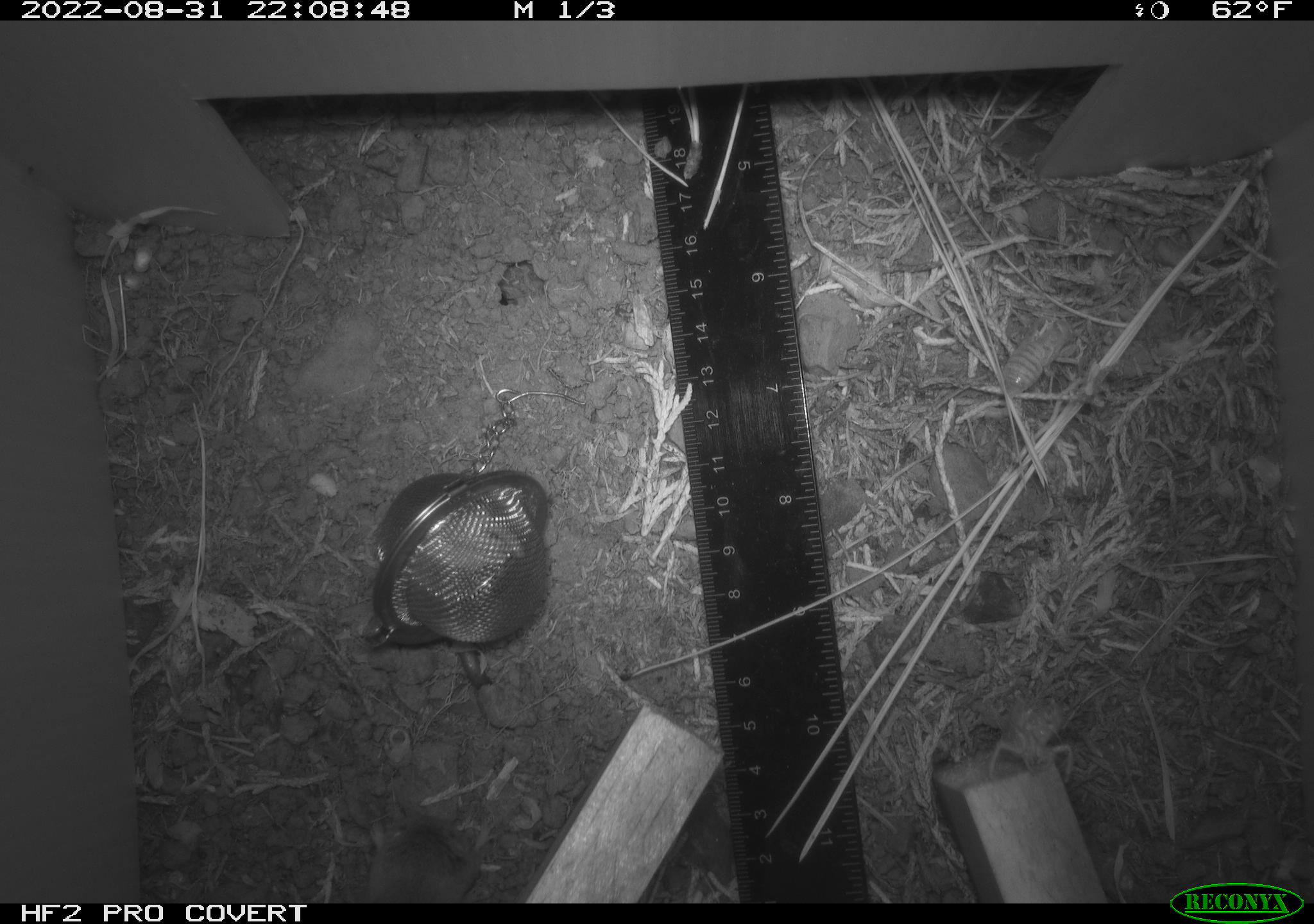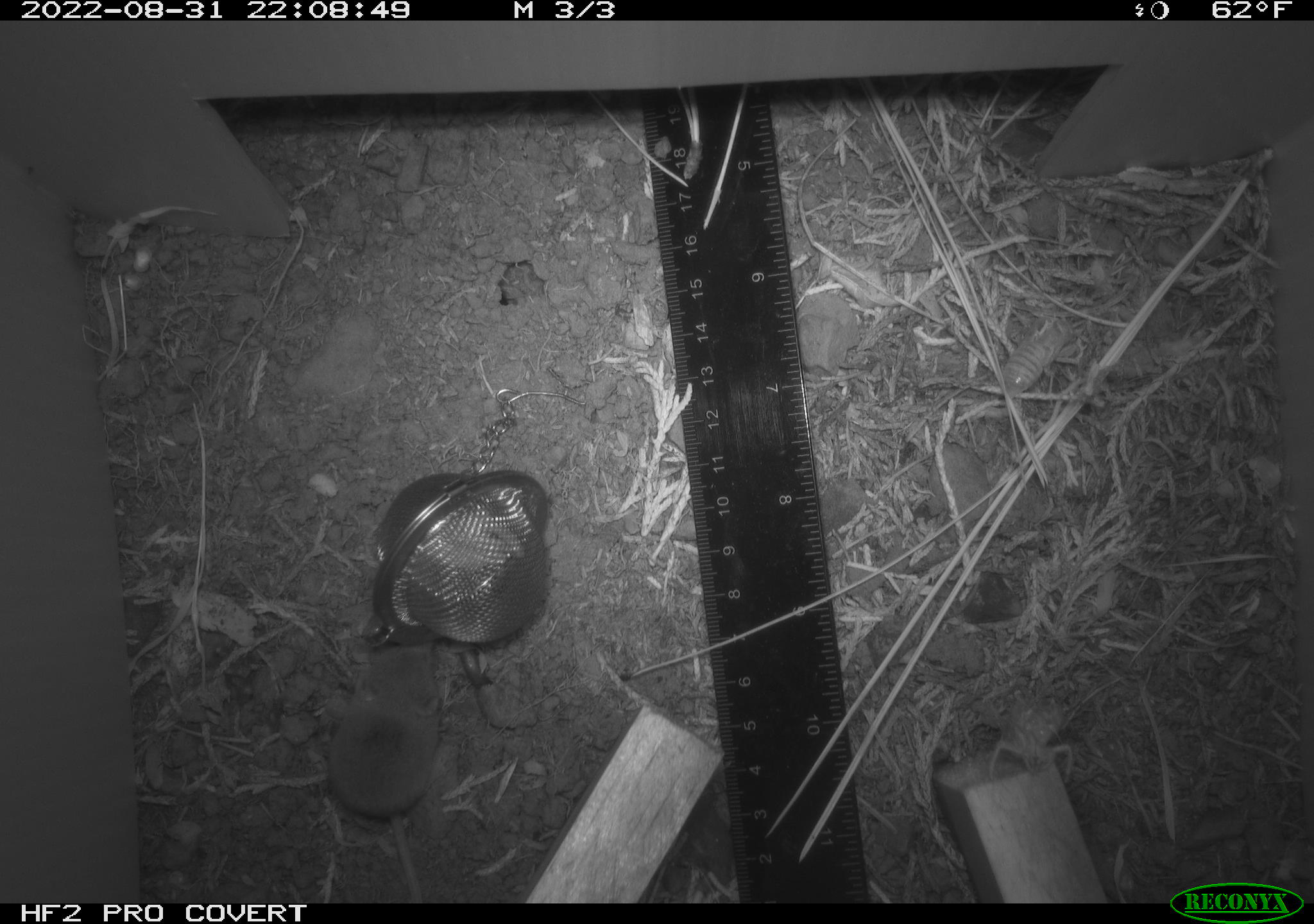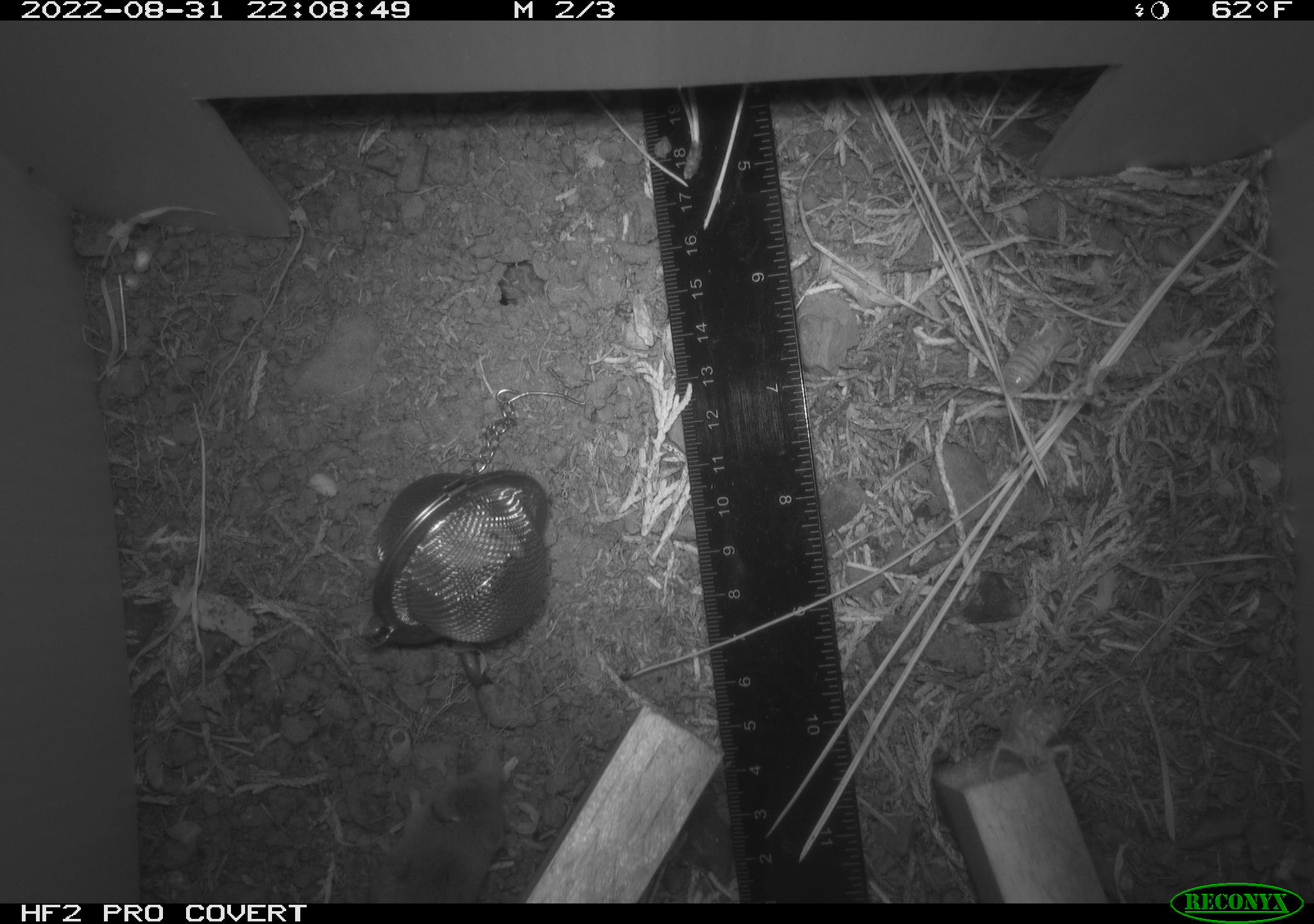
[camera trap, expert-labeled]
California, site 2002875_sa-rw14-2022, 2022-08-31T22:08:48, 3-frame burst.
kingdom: Animalia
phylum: Chordata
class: Mammalia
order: Eulipotyphla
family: Soricidae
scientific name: Soricidae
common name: shrews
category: soricidae family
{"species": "soricidae family (shrews) (Soricidae)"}